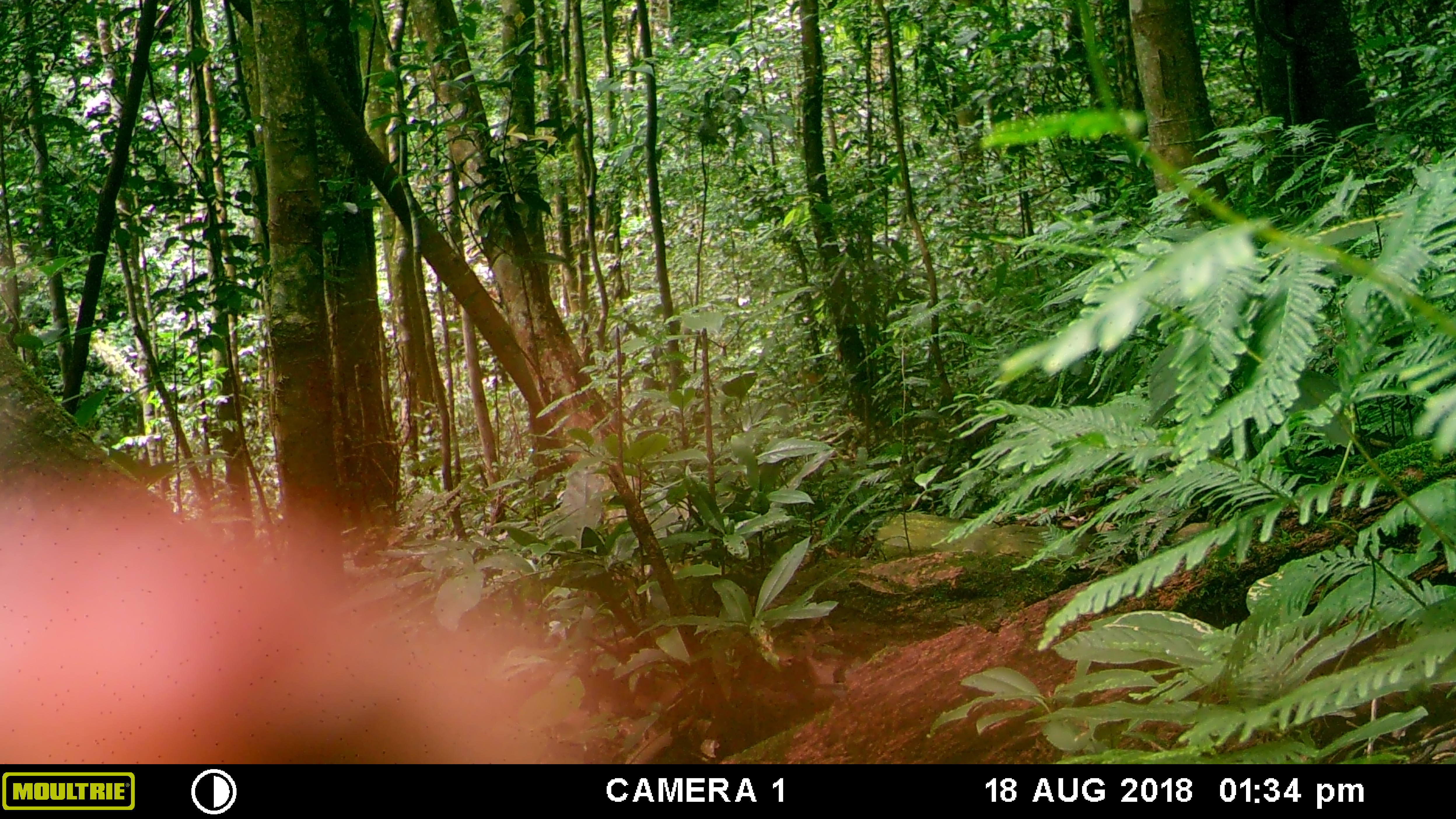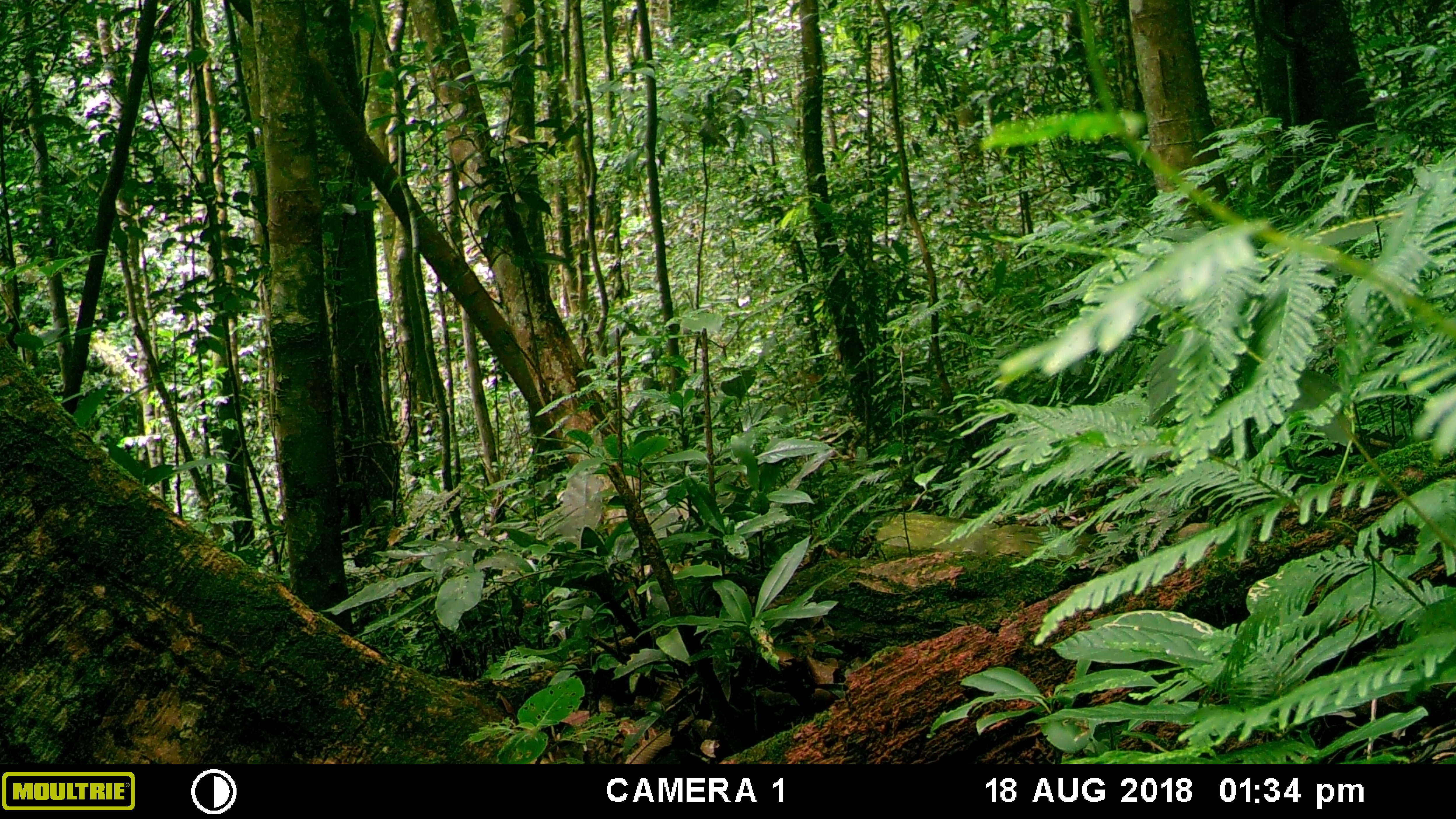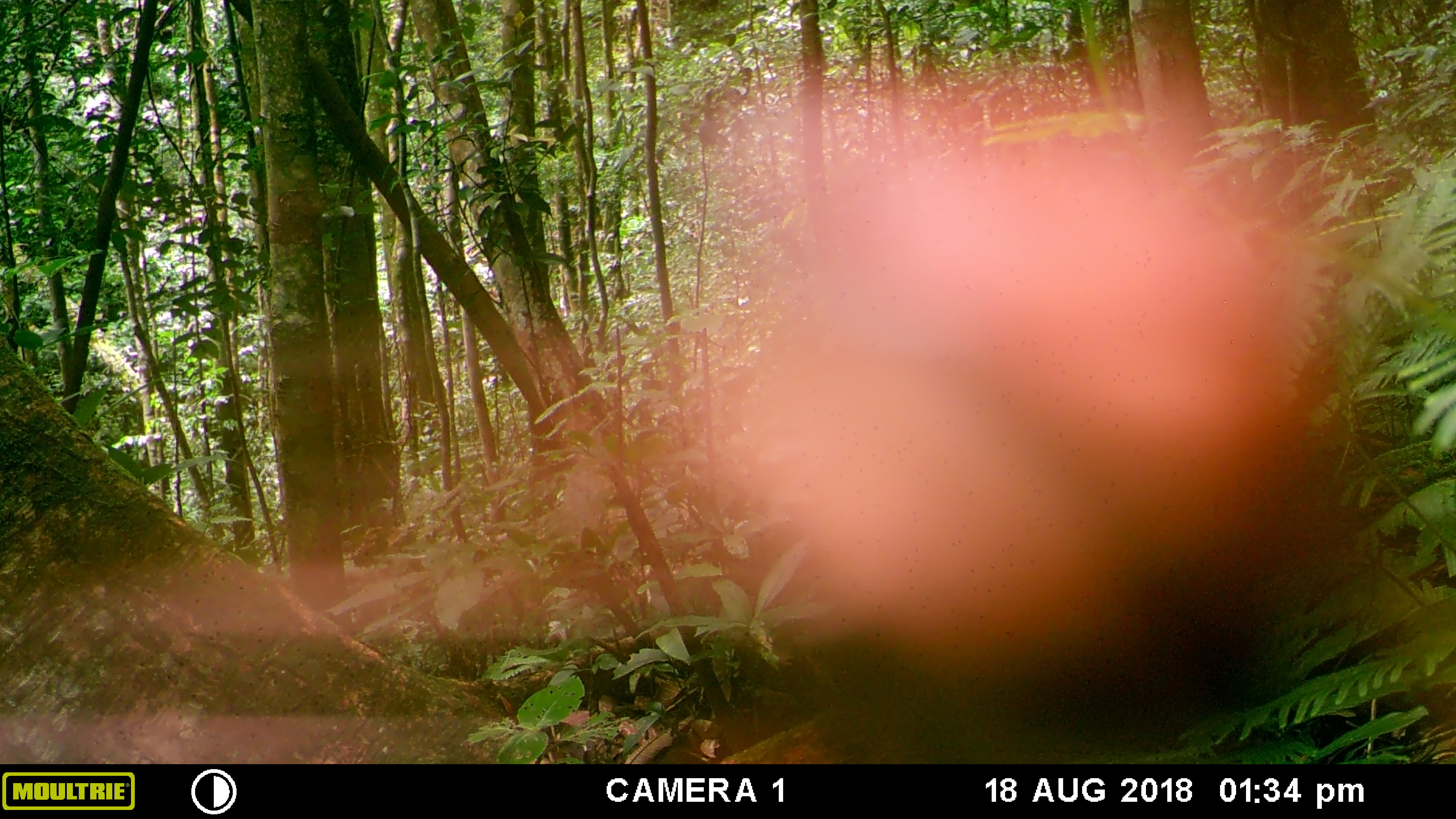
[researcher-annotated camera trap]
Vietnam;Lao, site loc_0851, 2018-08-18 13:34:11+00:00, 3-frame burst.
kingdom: Animalia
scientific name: Animalia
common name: animal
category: unidentified animal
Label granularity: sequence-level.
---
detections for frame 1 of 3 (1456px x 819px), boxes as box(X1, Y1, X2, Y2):
unidentified animal: box(1, 469, 587, 764)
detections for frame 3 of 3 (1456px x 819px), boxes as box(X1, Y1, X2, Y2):
unidentified animal: box(696, 134, 1299, 664)